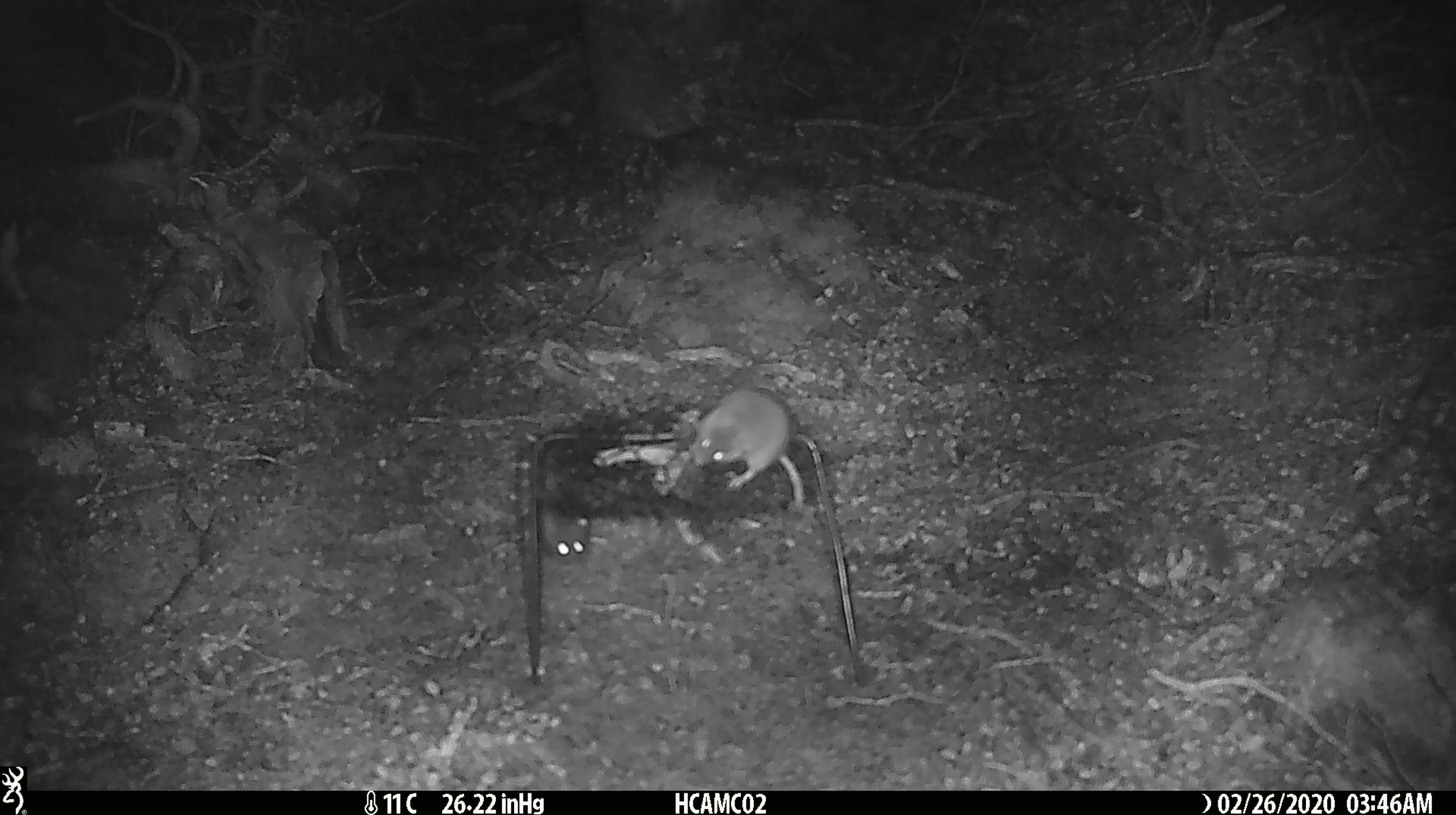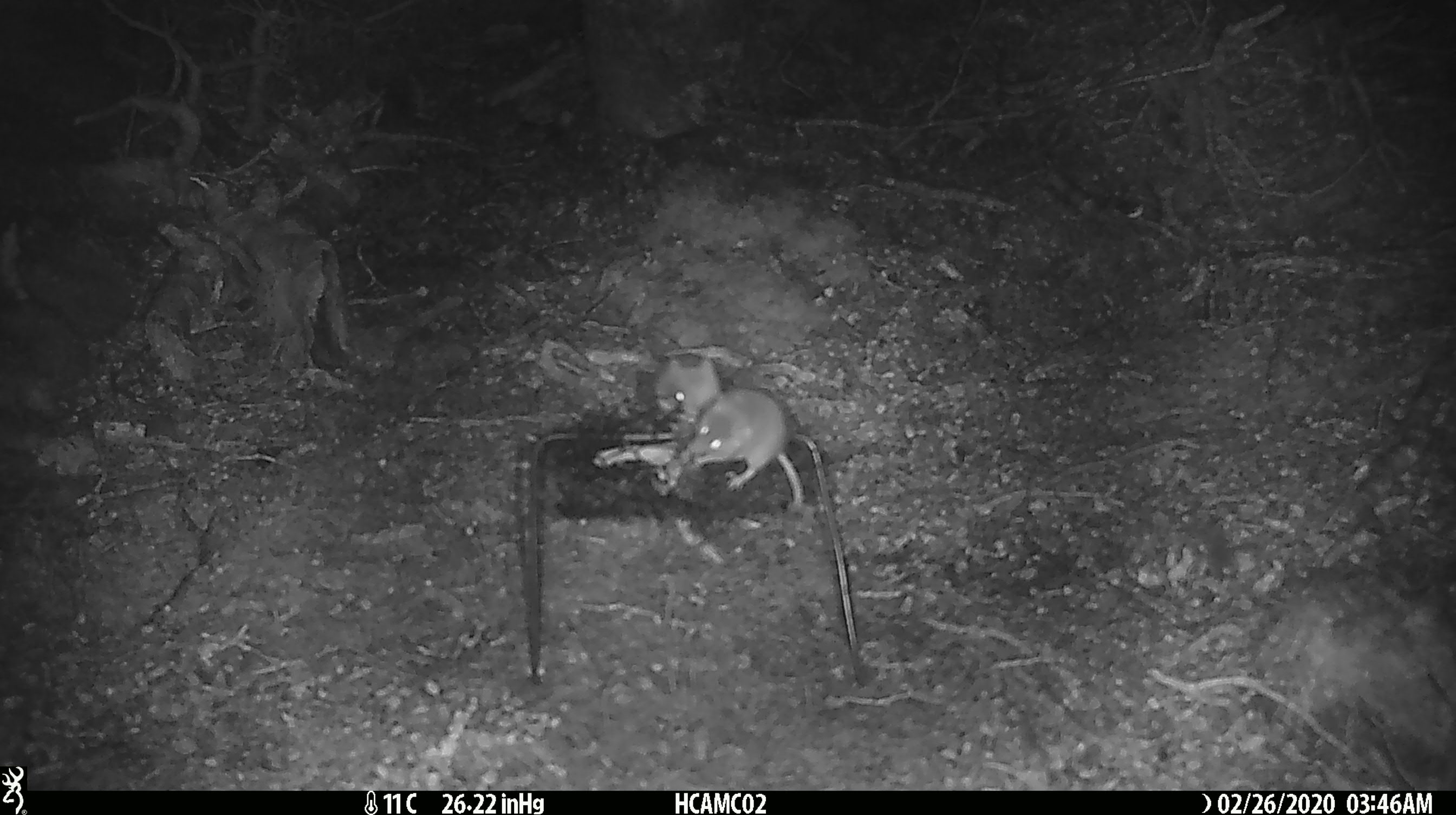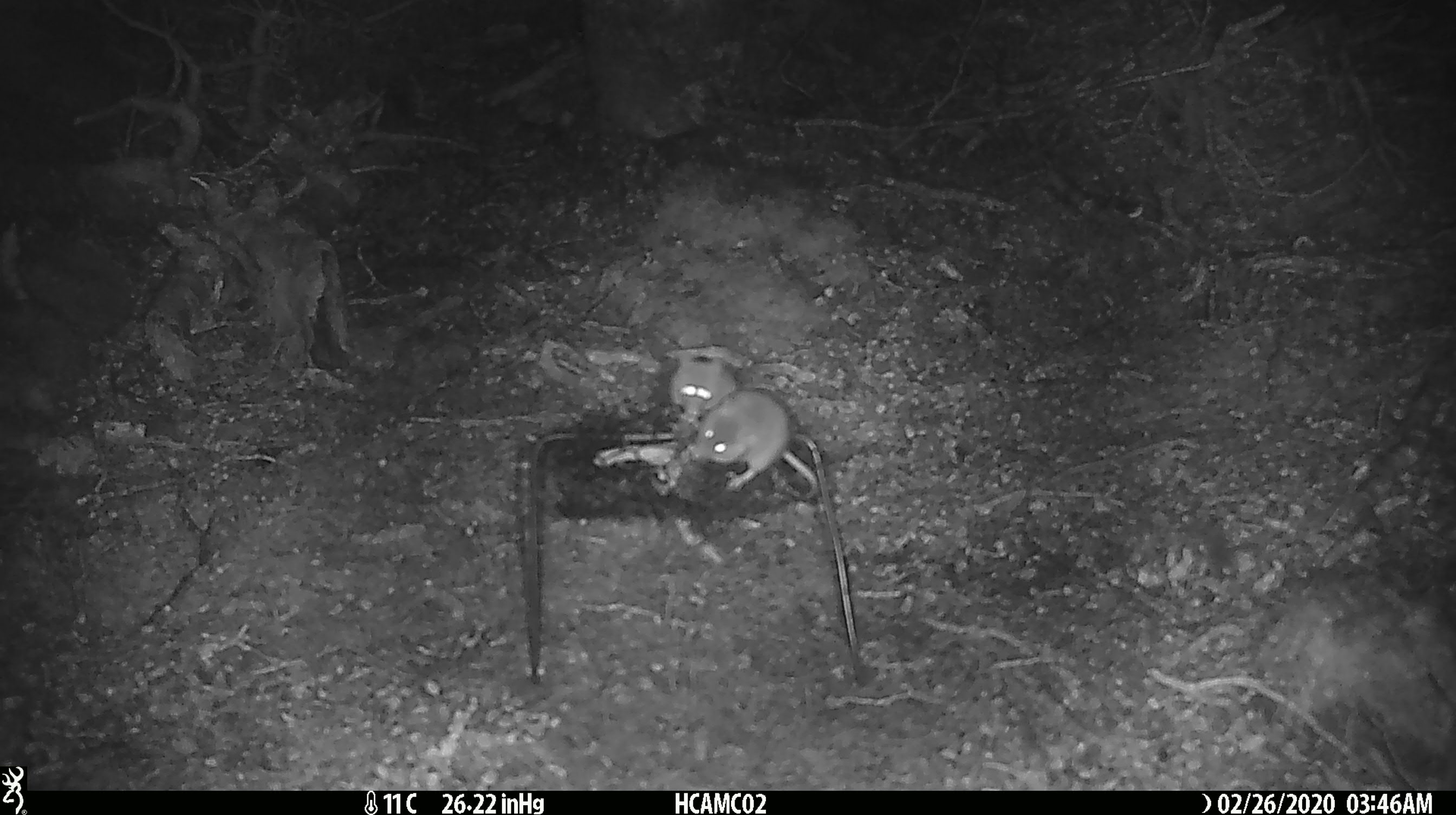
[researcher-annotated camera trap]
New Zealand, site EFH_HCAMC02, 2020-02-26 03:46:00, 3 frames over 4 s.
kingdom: Animalia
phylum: Chordata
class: Mammalia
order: Rodentia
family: Muridae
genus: Mus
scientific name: Mus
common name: mouse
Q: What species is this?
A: Mouse (Mus).